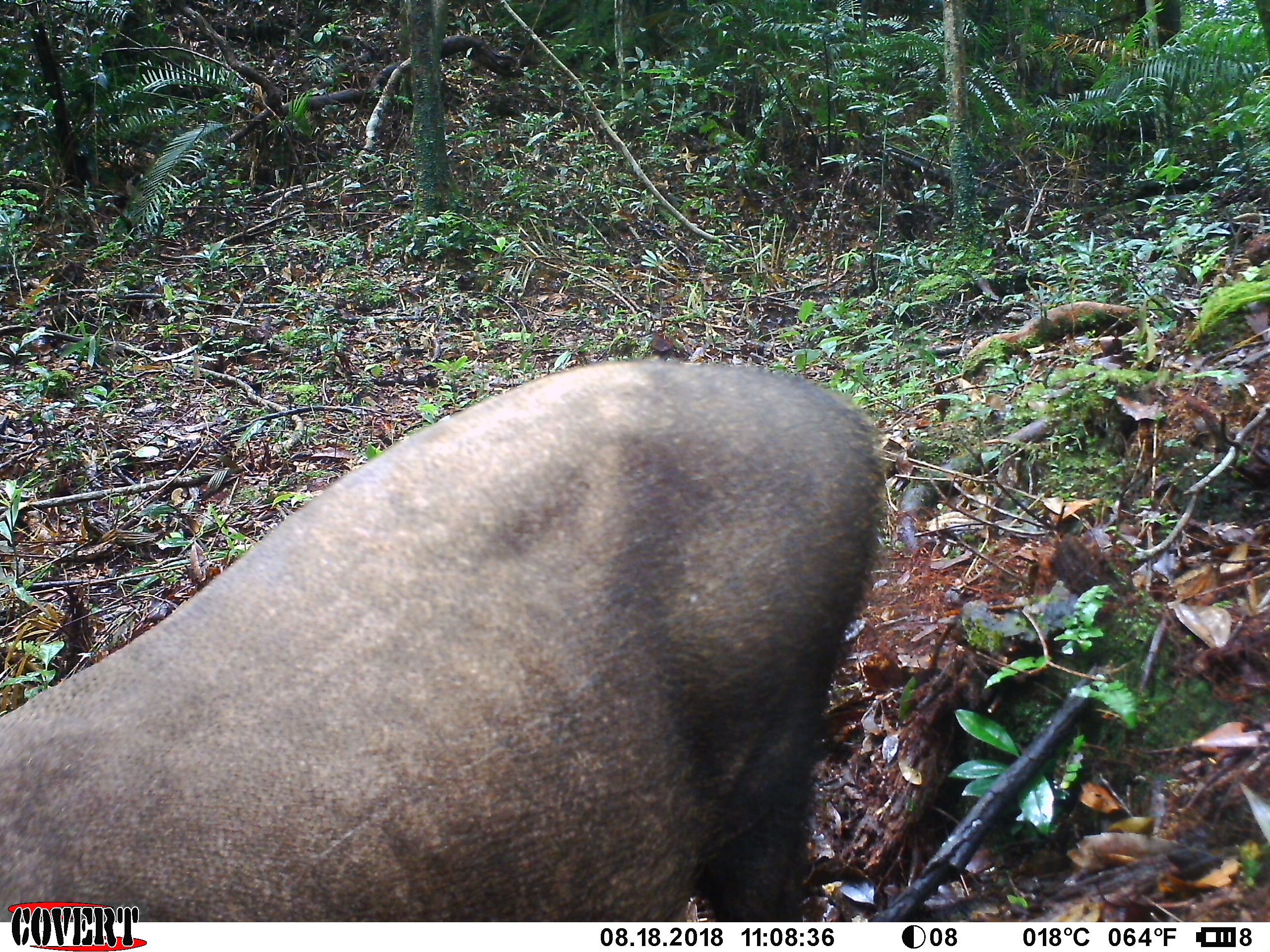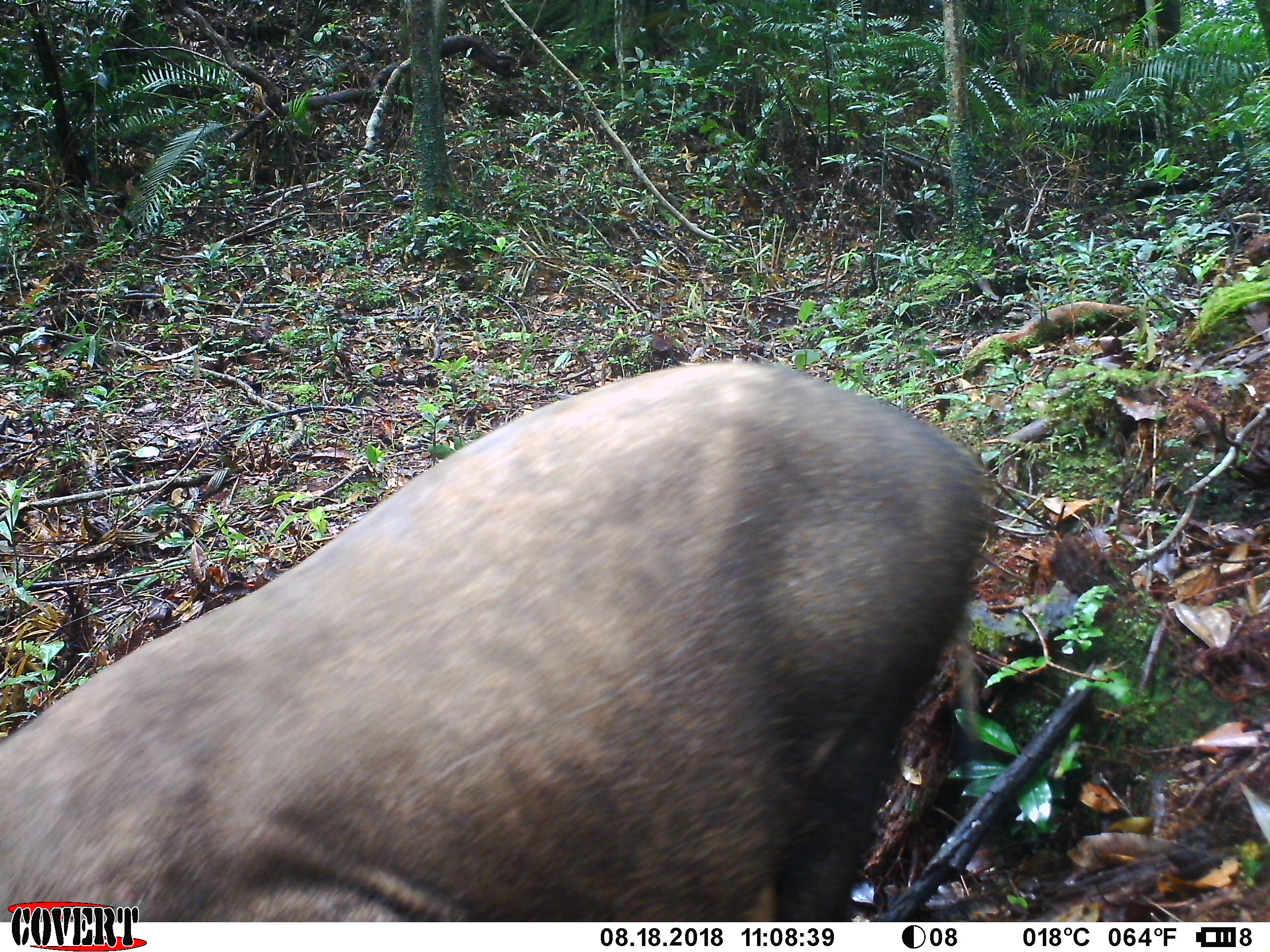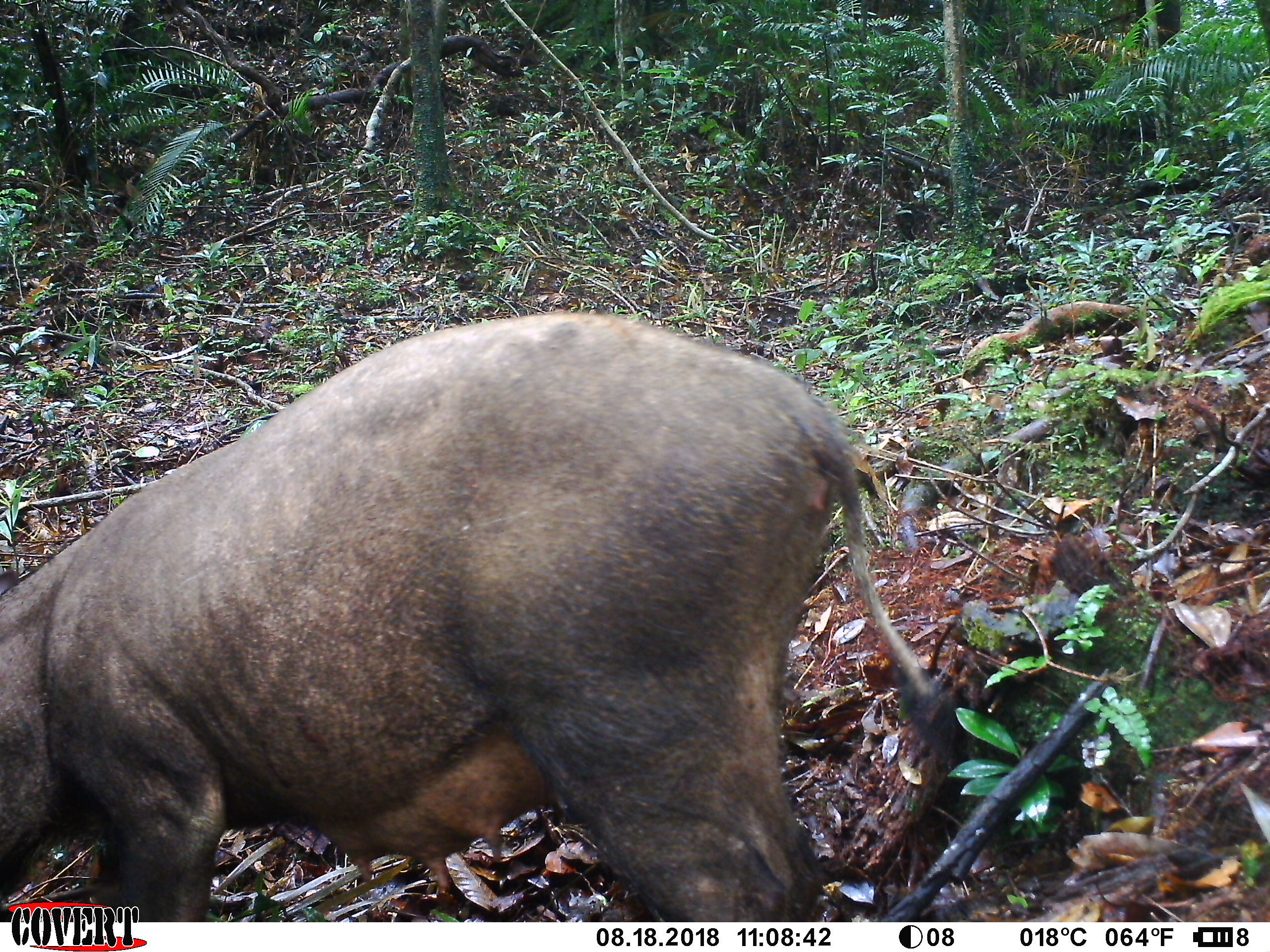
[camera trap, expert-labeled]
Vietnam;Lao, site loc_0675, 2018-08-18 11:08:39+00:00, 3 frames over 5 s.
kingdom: Animalia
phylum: Chordata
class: Mammalia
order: Artiodactyla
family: Suidae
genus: Sus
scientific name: Sus scrofa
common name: eurasian wild pig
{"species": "eurasian wild pig (Sus scrofa)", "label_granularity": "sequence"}